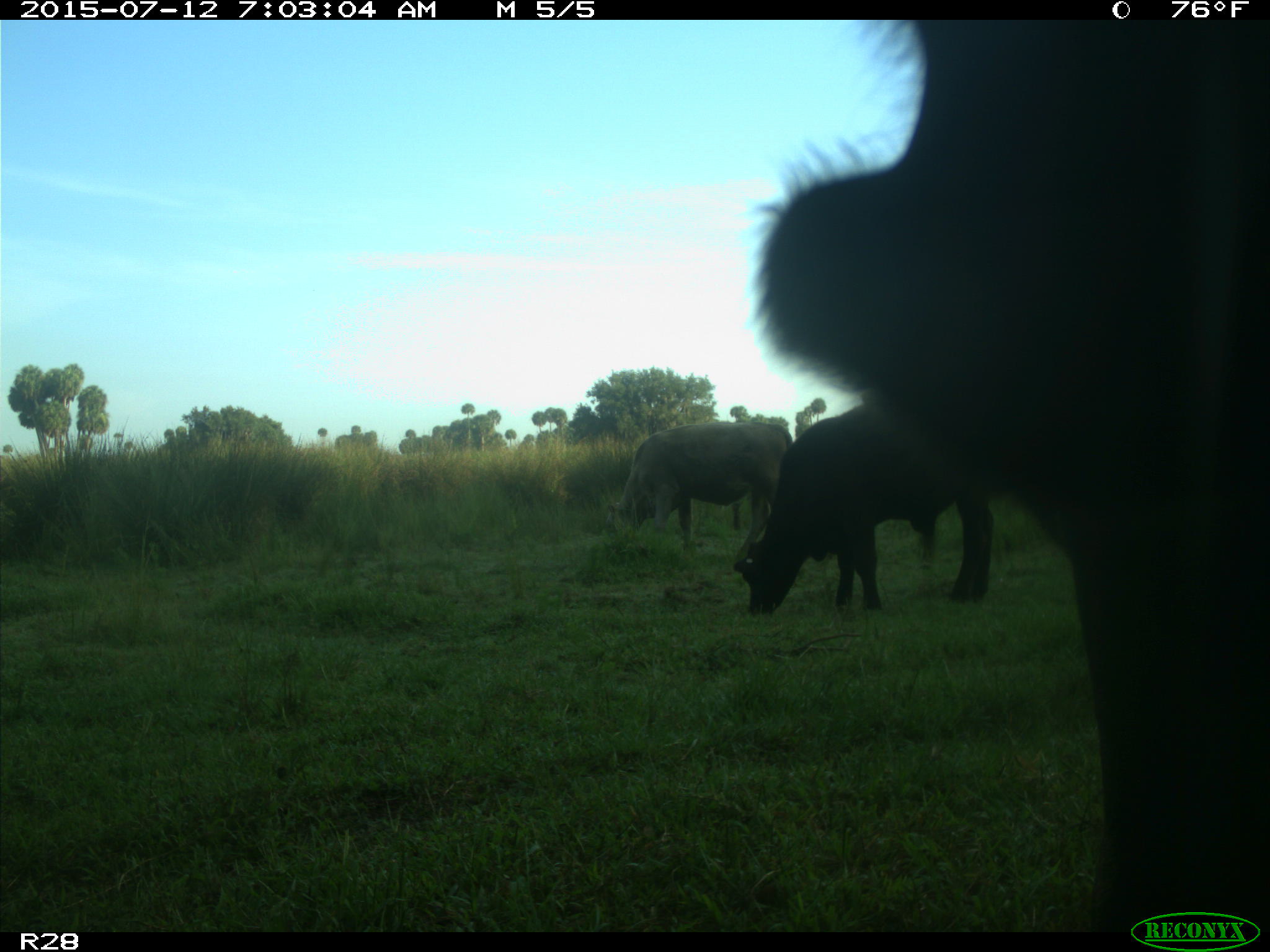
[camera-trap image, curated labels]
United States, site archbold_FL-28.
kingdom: Animalia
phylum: Chordata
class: Mammalia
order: Artiodactyla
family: Bovidae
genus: Bos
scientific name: Bos taurus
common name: domestic cow